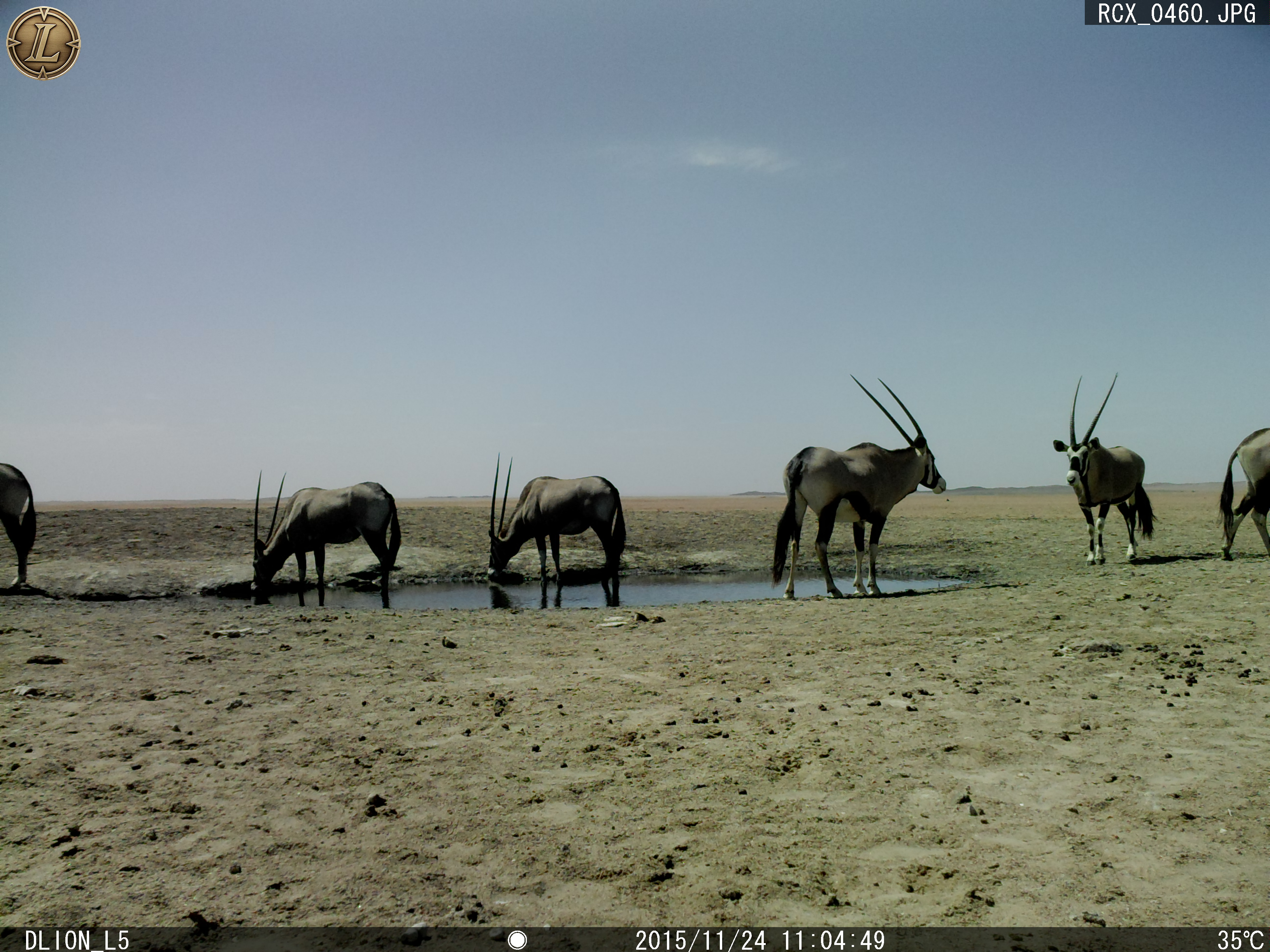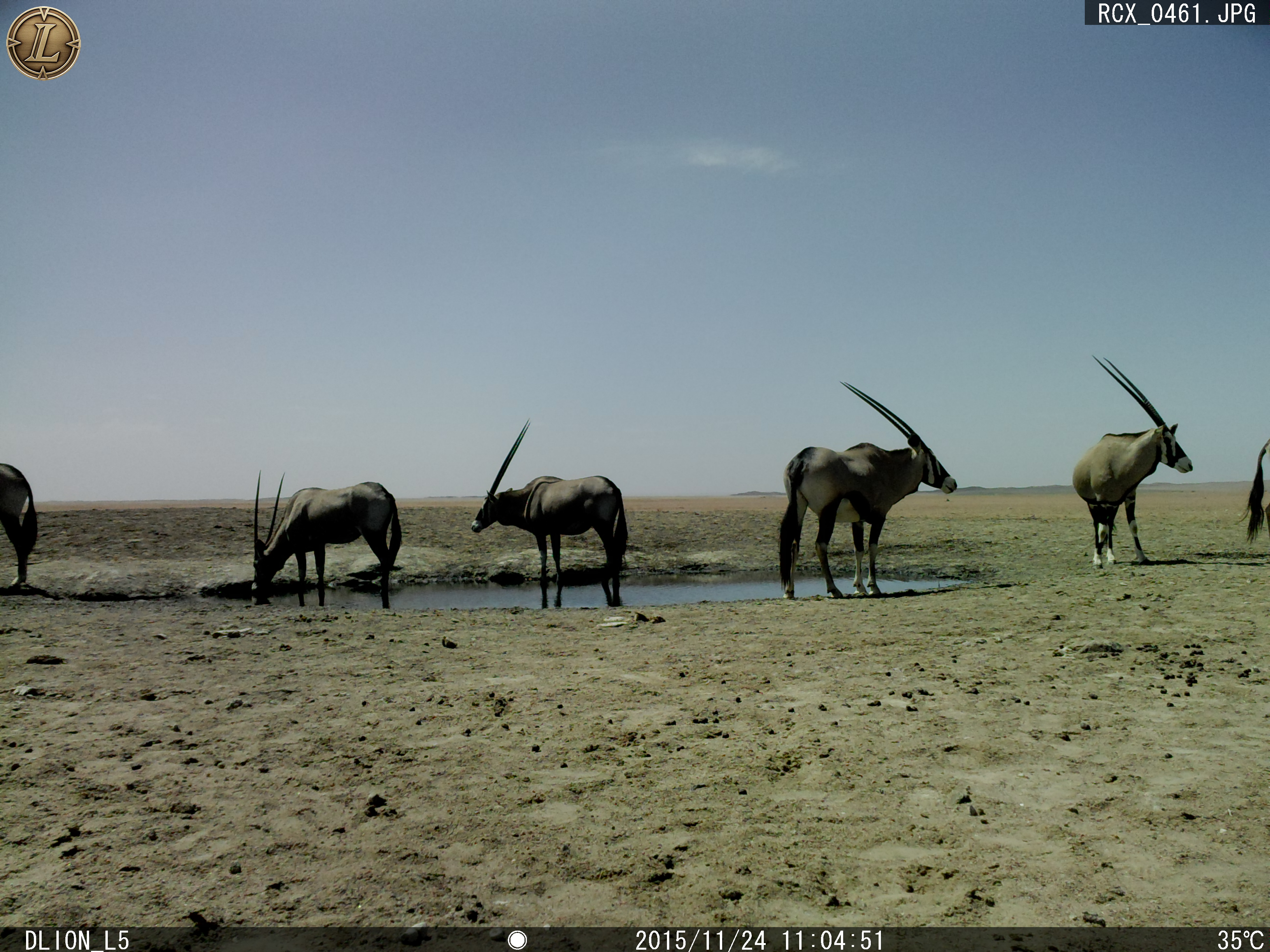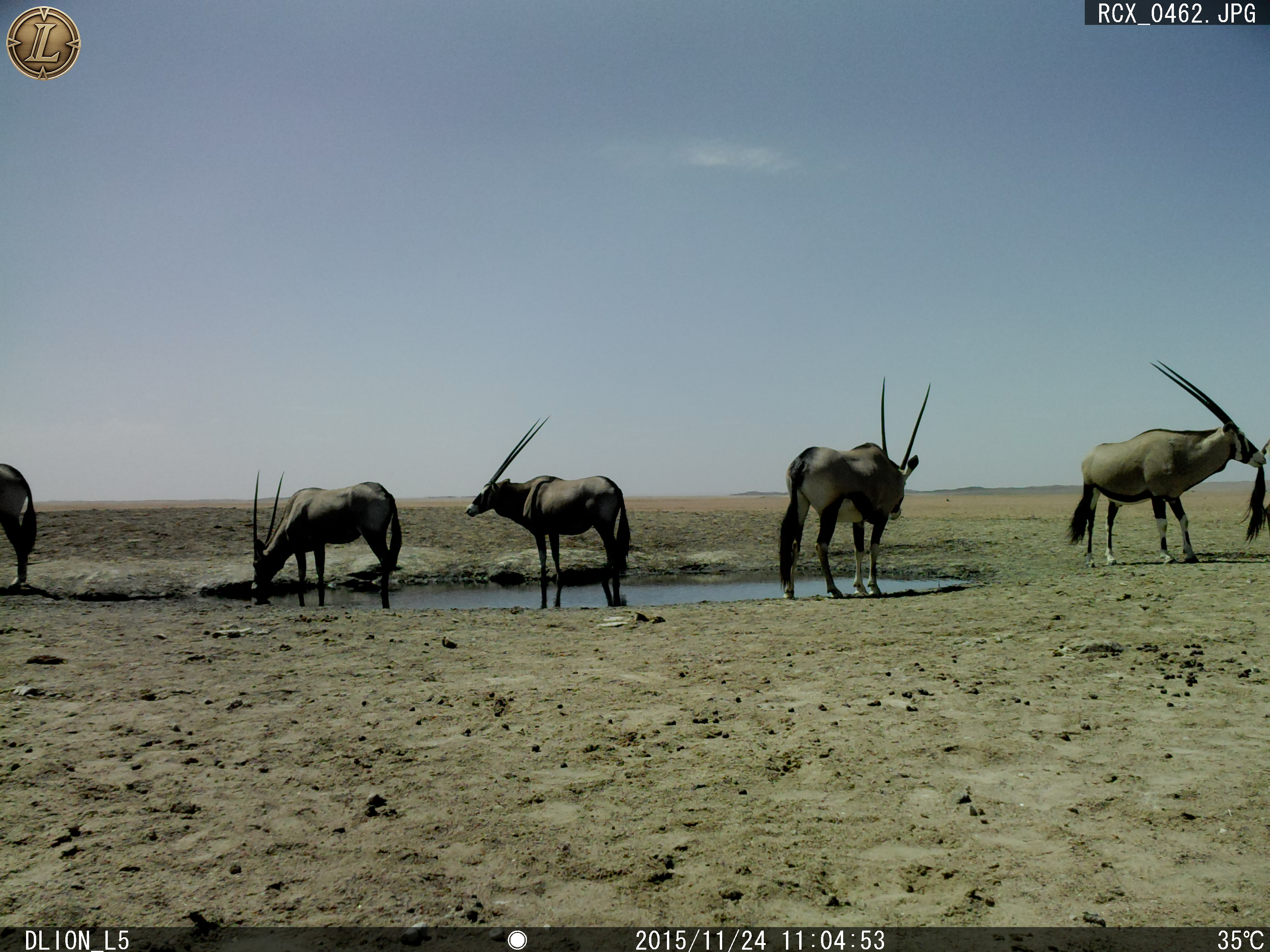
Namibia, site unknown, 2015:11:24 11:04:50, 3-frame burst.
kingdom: Animalia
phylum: Chordata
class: Mammalia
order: Artiodactyla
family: Bovidae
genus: Oryx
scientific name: Oryx gazella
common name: gemsbok